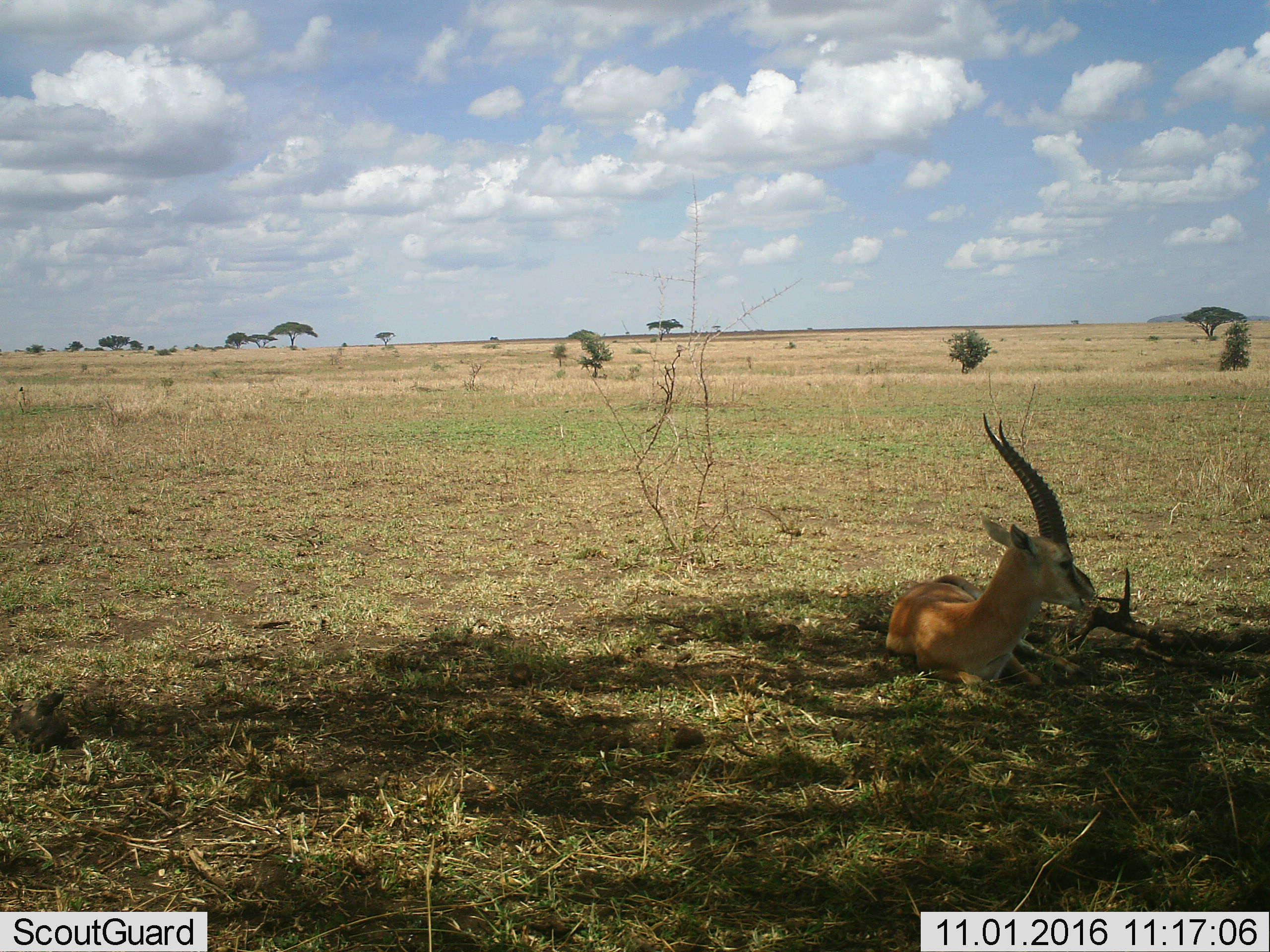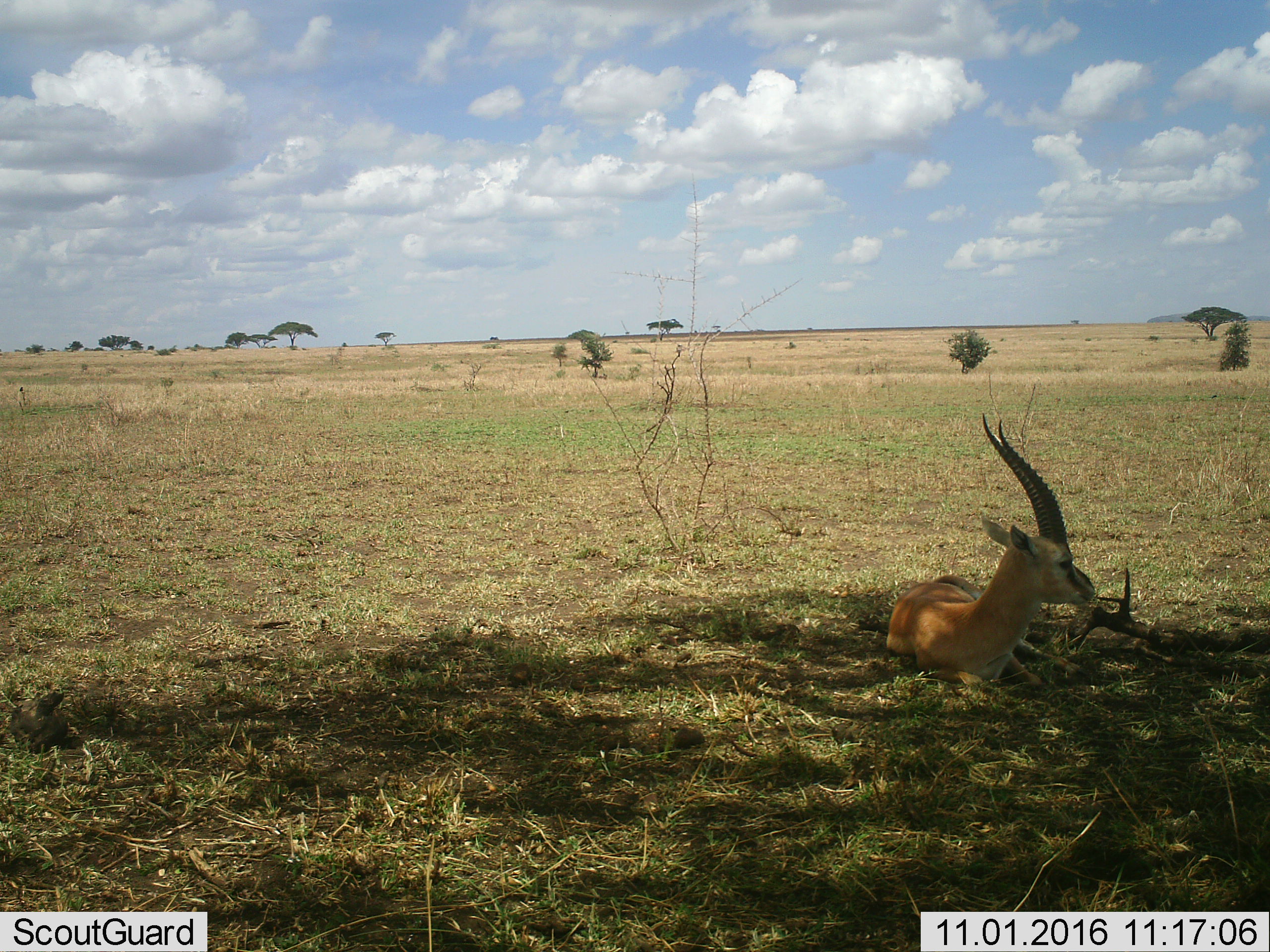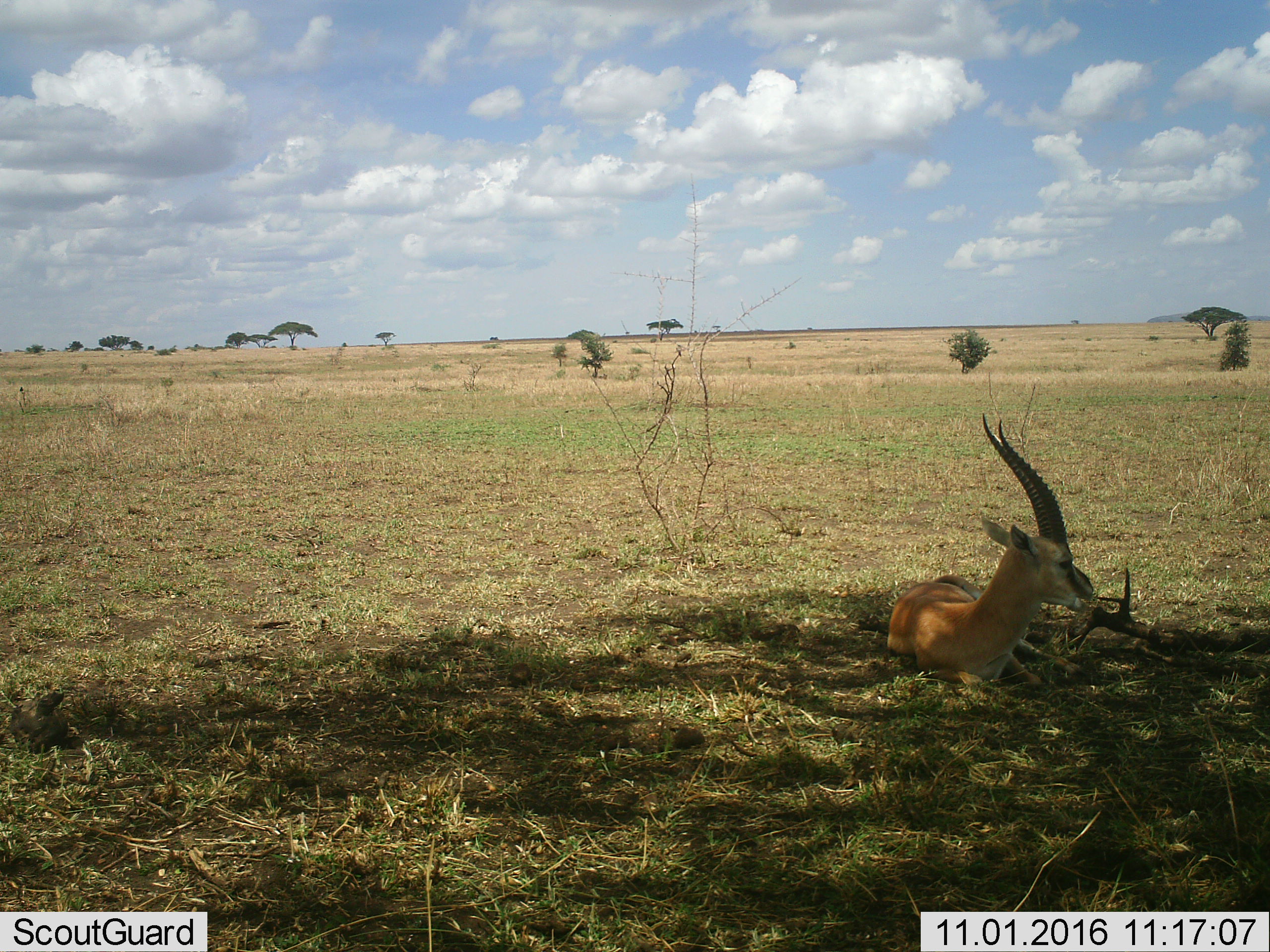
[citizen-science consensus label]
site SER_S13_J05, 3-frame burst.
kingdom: Animalia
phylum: Chordata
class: Mammalia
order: Artiodactyla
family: Bovidae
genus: Eudorcas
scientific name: Eudorcas thomsonii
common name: thomson's gazelle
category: gazellethomsons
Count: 1.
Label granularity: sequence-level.